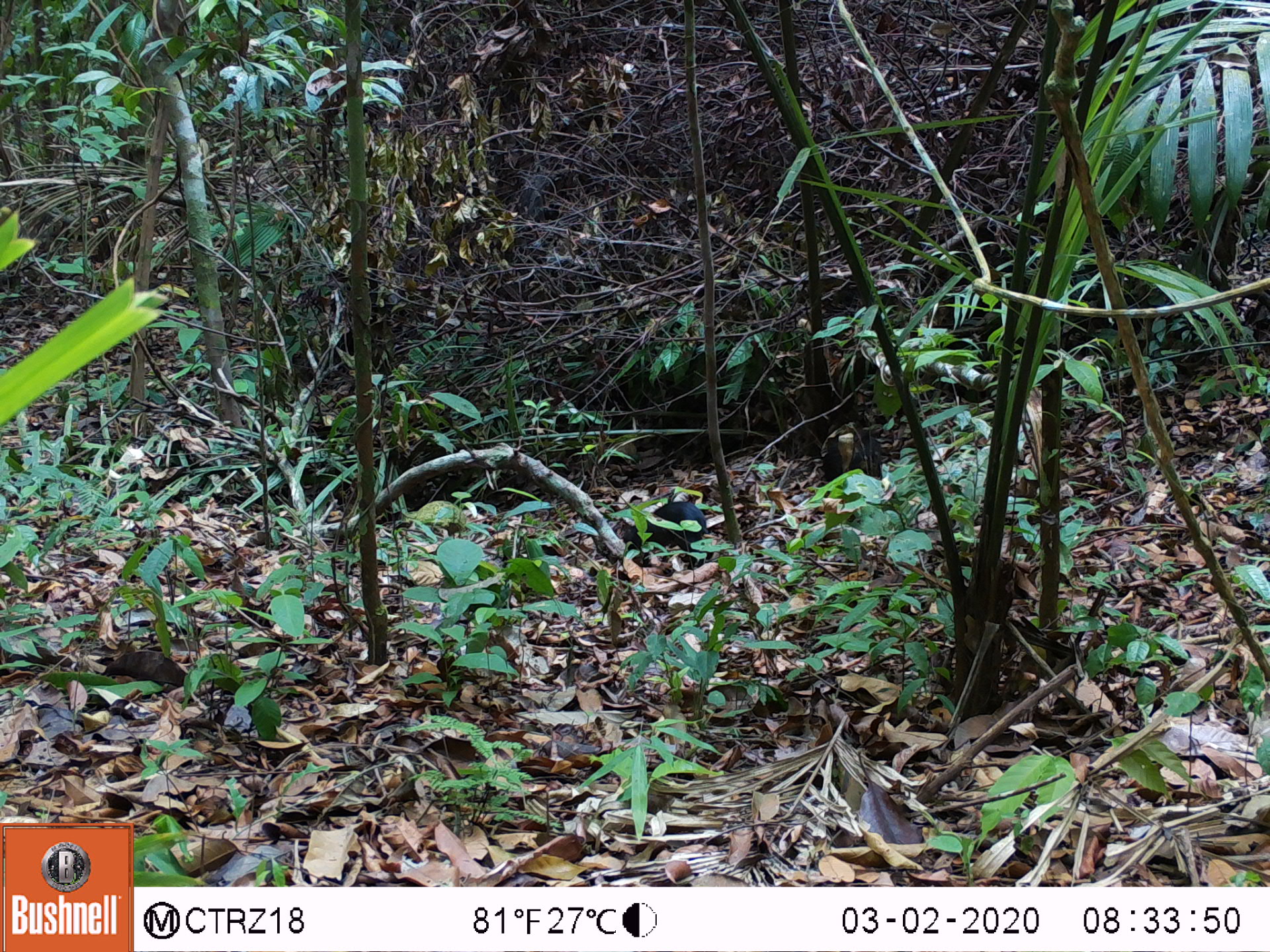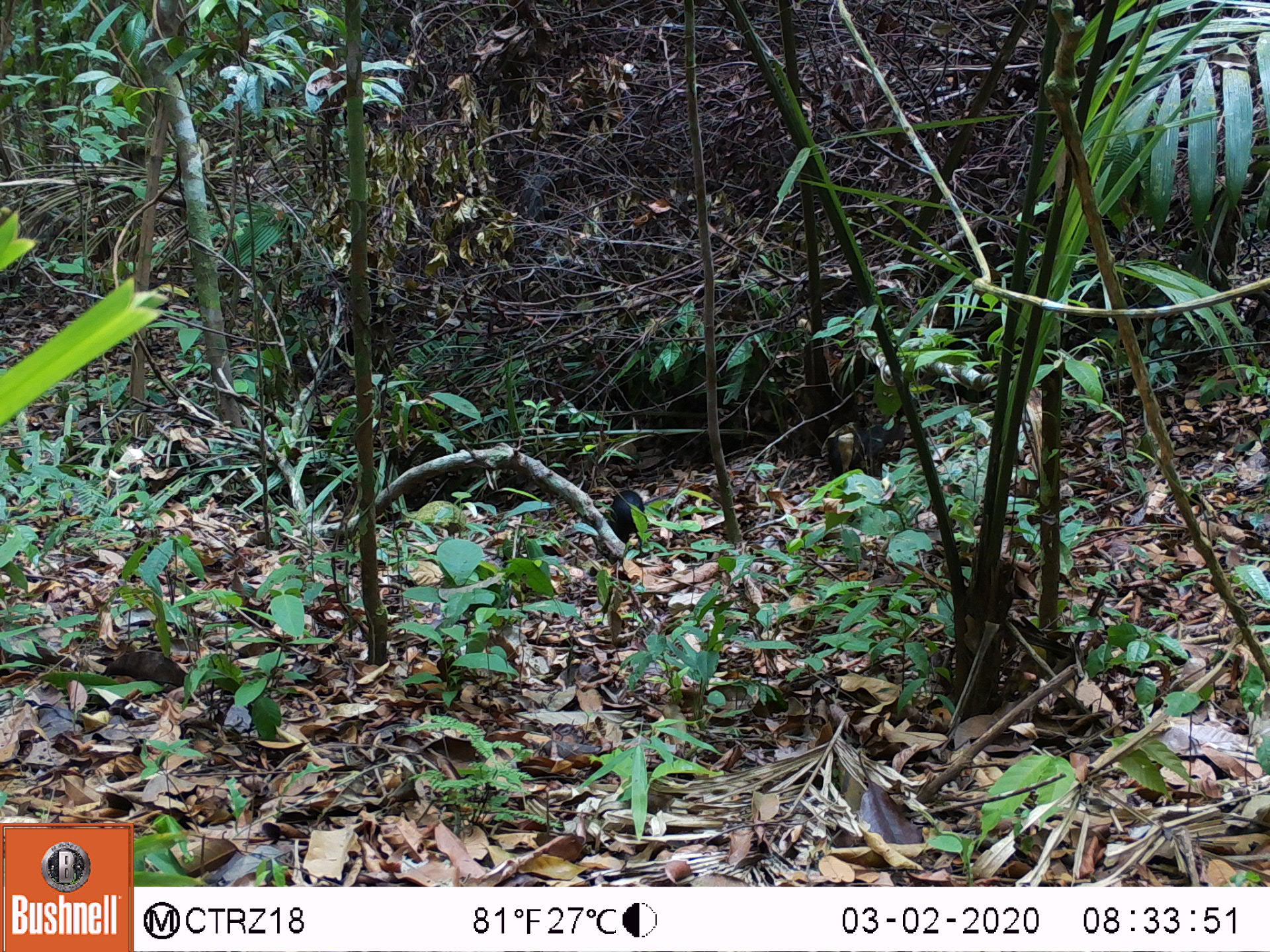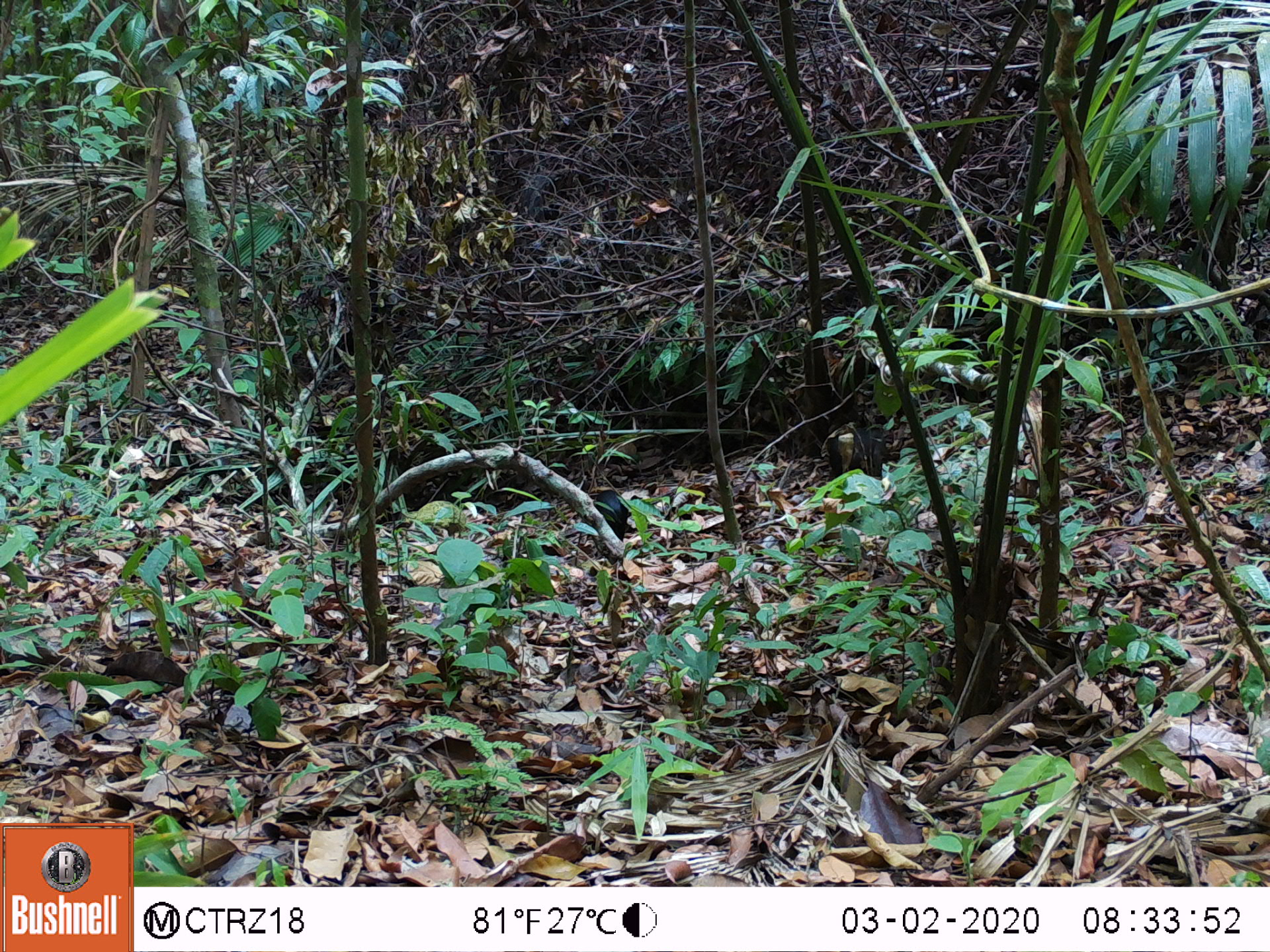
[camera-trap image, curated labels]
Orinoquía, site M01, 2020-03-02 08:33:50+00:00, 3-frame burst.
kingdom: Animalia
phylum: Chordata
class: Mammalia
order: Rodentia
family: Dasyproctidae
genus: Dasyprocta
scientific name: Dasyprocta fuliginosa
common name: black agouti